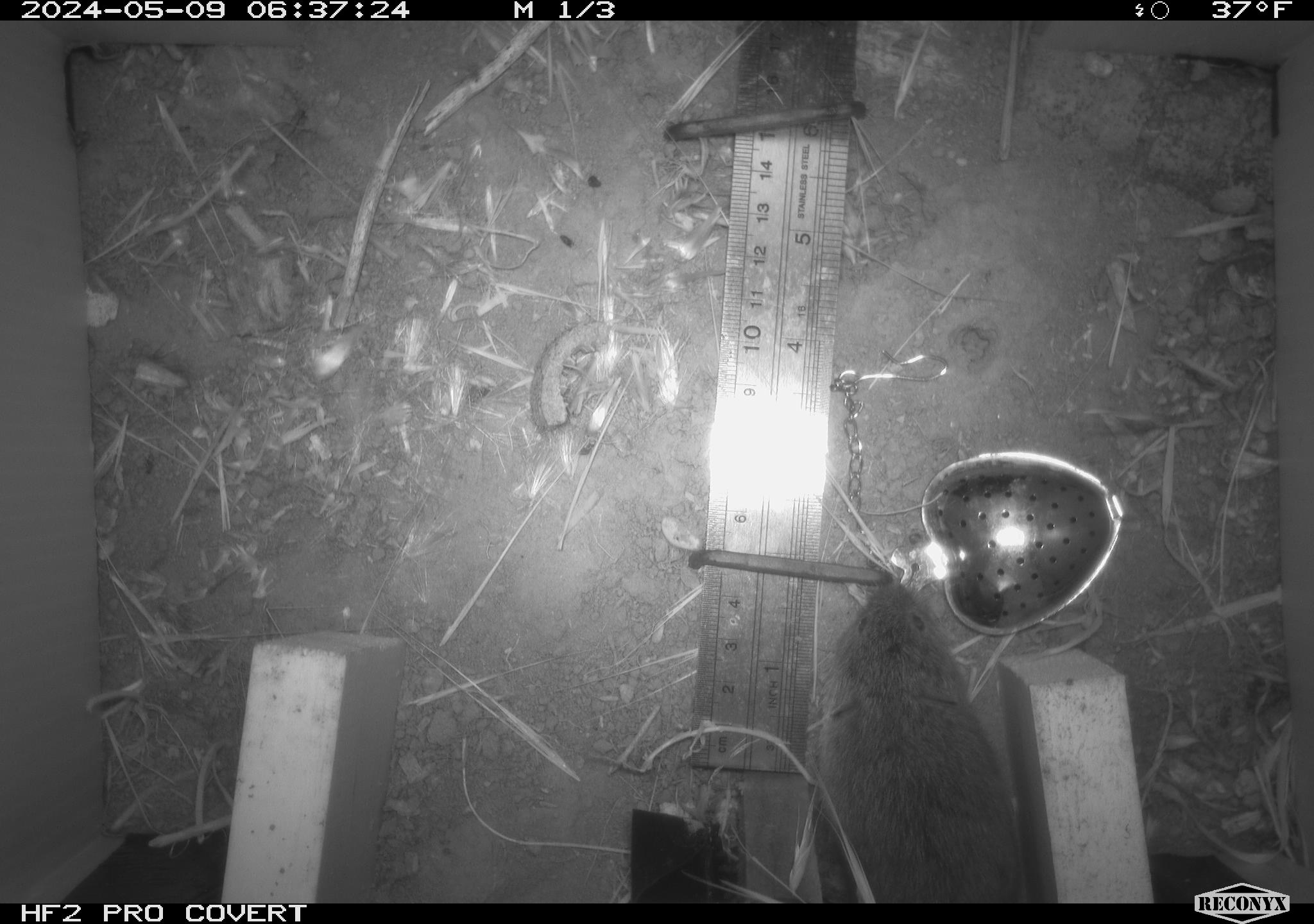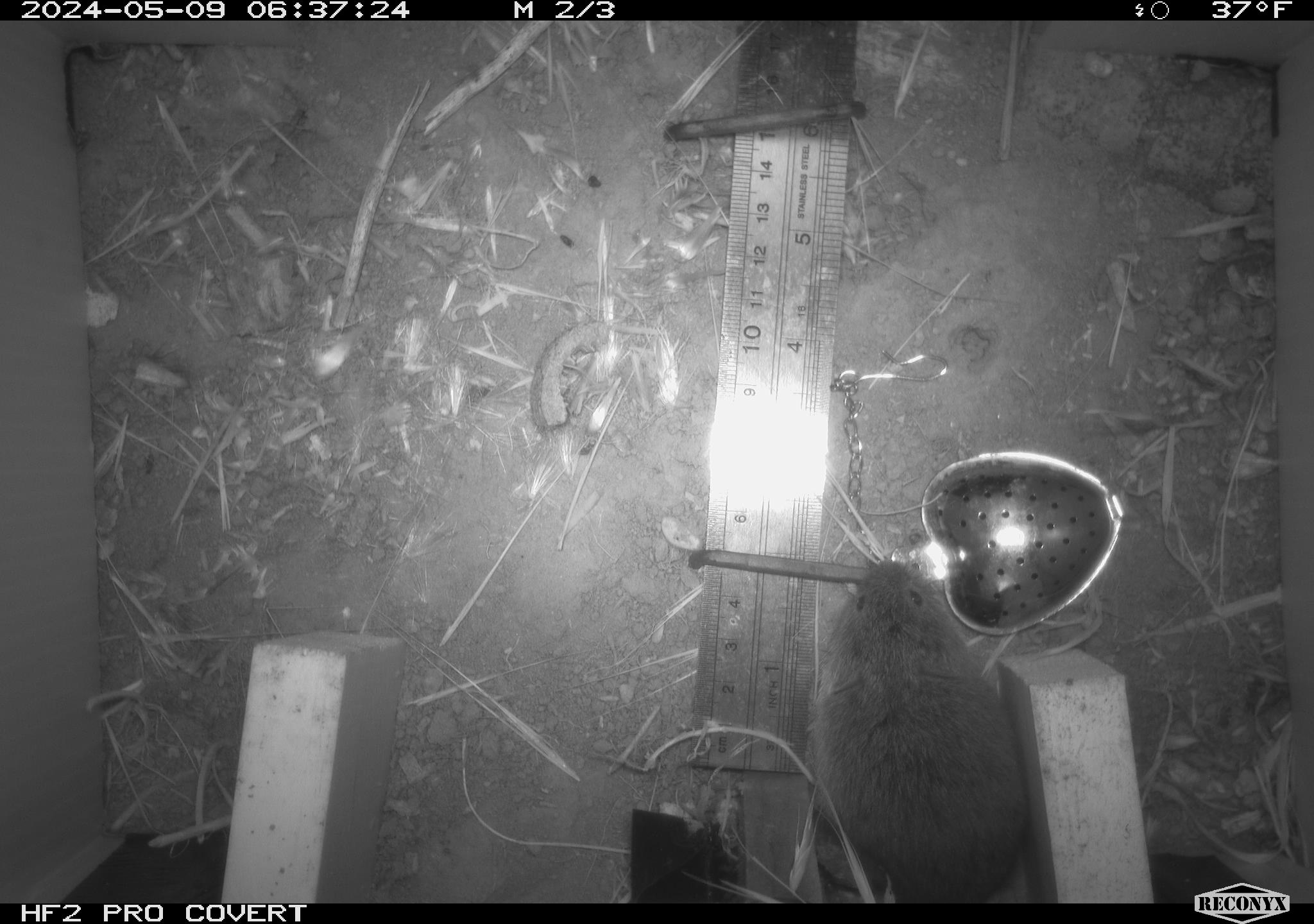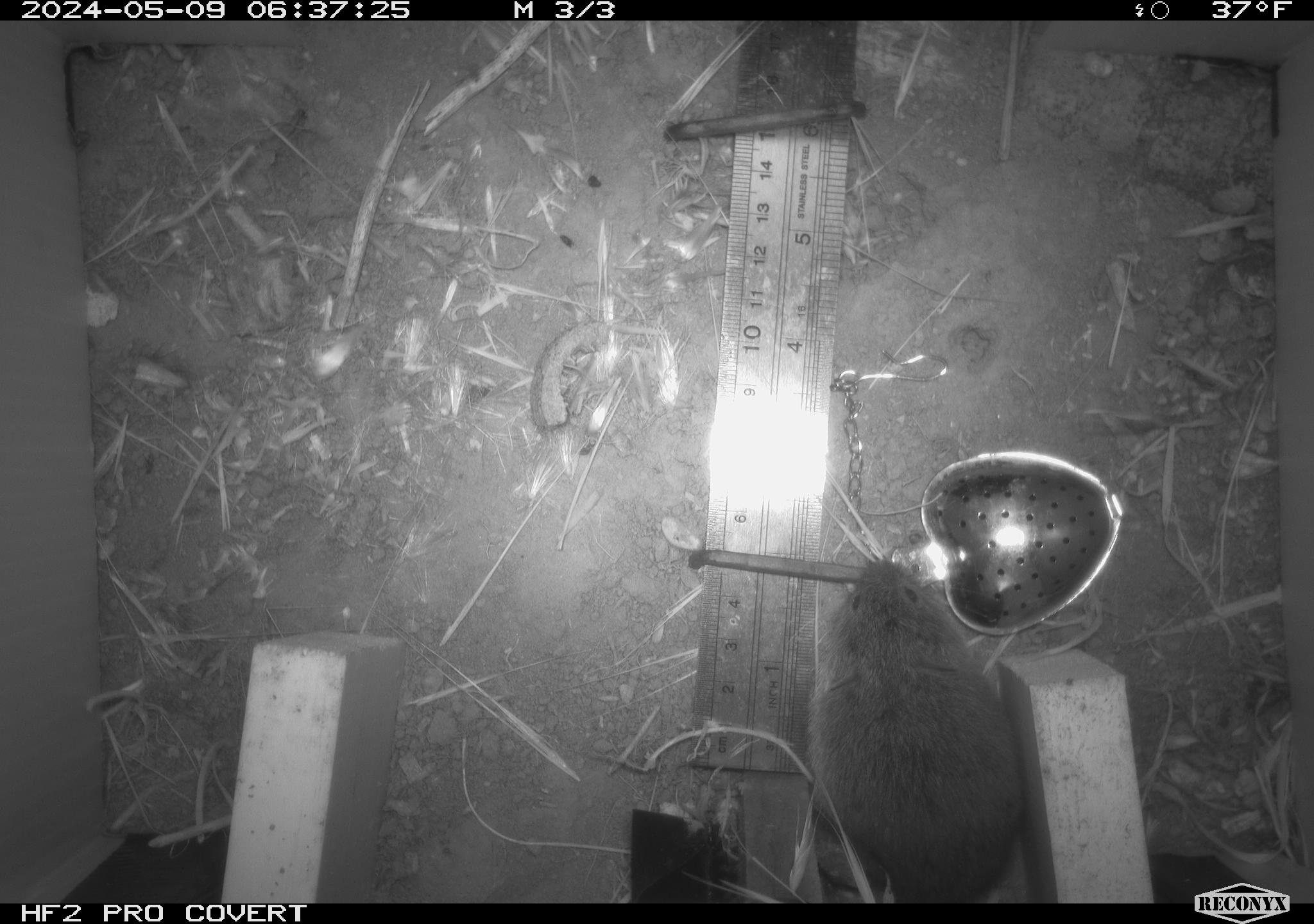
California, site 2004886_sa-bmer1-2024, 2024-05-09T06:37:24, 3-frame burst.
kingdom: Animalia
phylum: Chordata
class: Mammalia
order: Rodentia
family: Cricetidae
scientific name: Arvicolinae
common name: voles, lemmings, and muskrats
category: arvicolinae subfamily